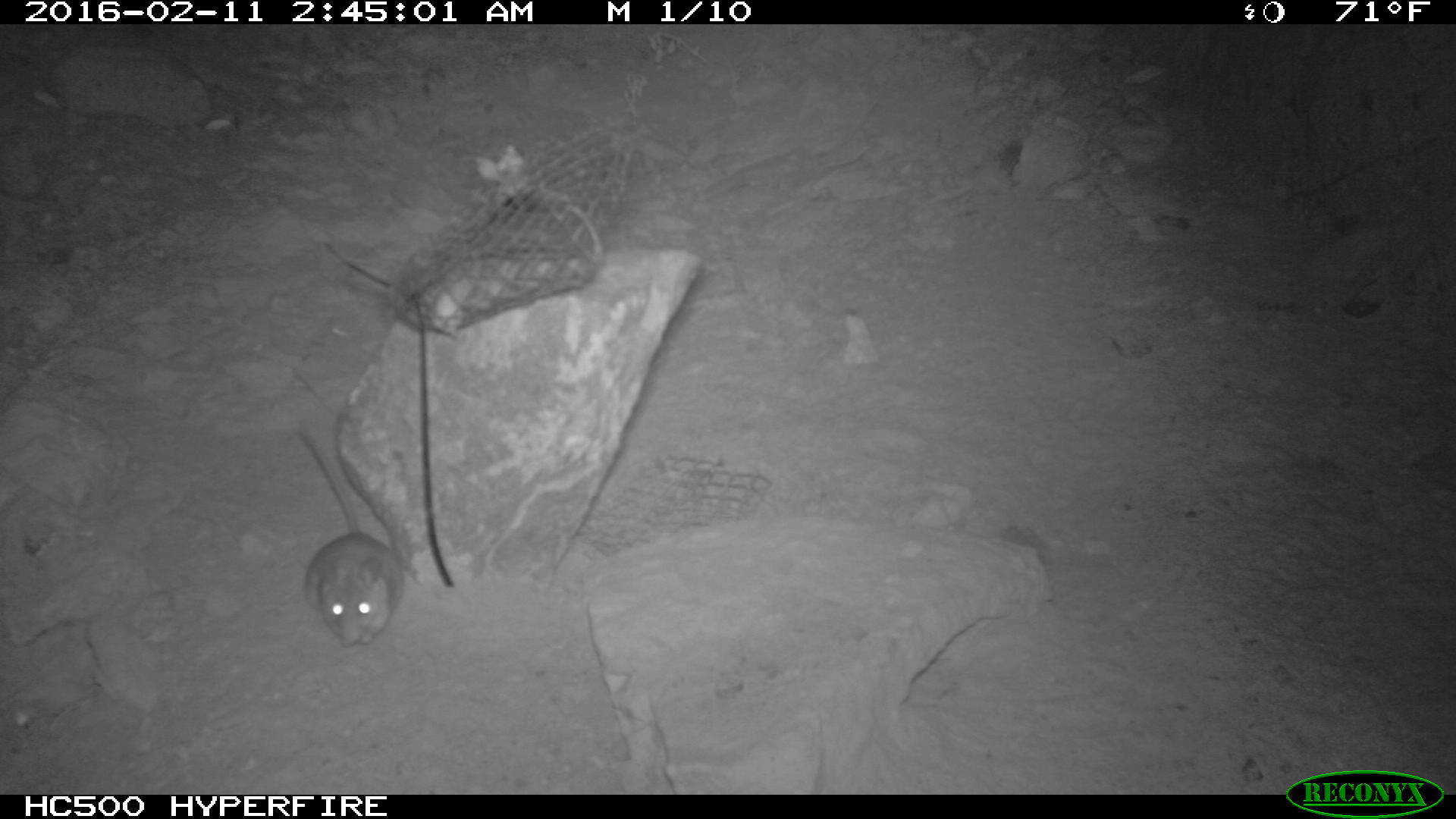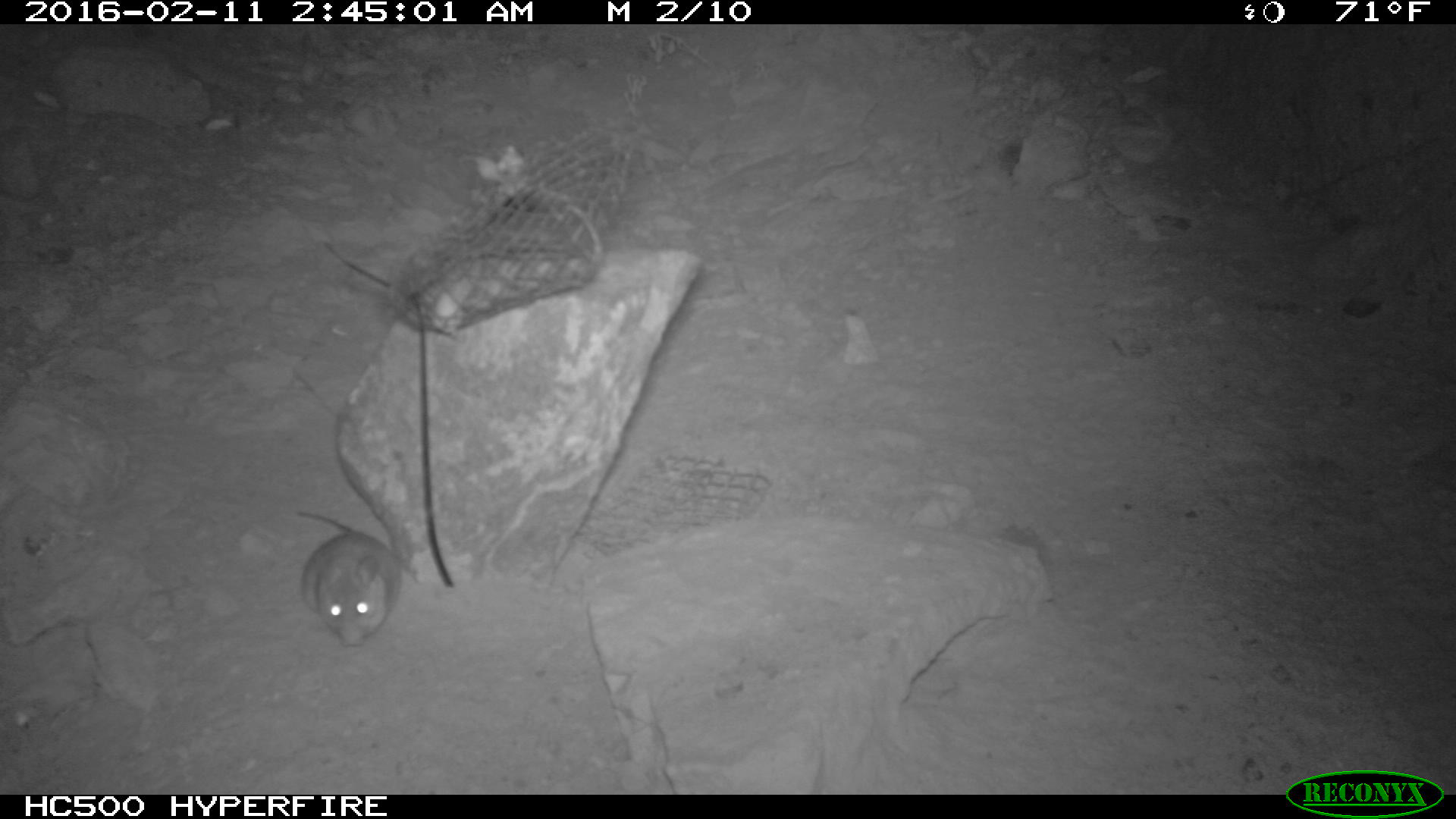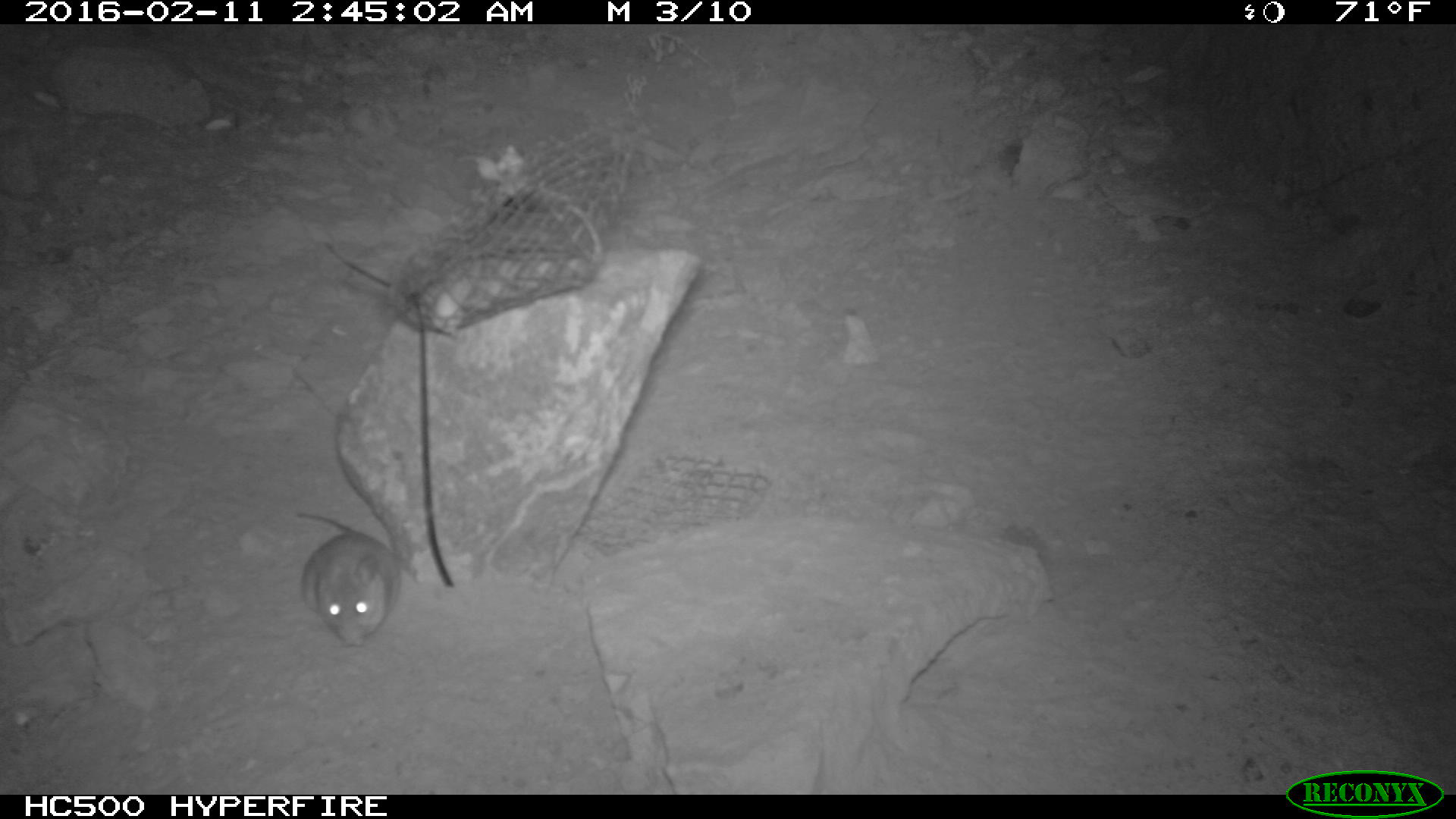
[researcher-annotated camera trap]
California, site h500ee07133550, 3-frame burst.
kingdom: Animalia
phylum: Chordata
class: Mammalia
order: Rodentia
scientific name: Rodentia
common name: rodent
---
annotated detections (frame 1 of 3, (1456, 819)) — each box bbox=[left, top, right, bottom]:
rodent: bbox=[298, 428, 407, 648]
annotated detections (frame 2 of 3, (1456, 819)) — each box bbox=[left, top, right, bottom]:
rodent: bbox=[293, 510, 405, 646]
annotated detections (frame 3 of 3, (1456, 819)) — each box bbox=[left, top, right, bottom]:
rodent: bbox=[293, 510, 405, 646]